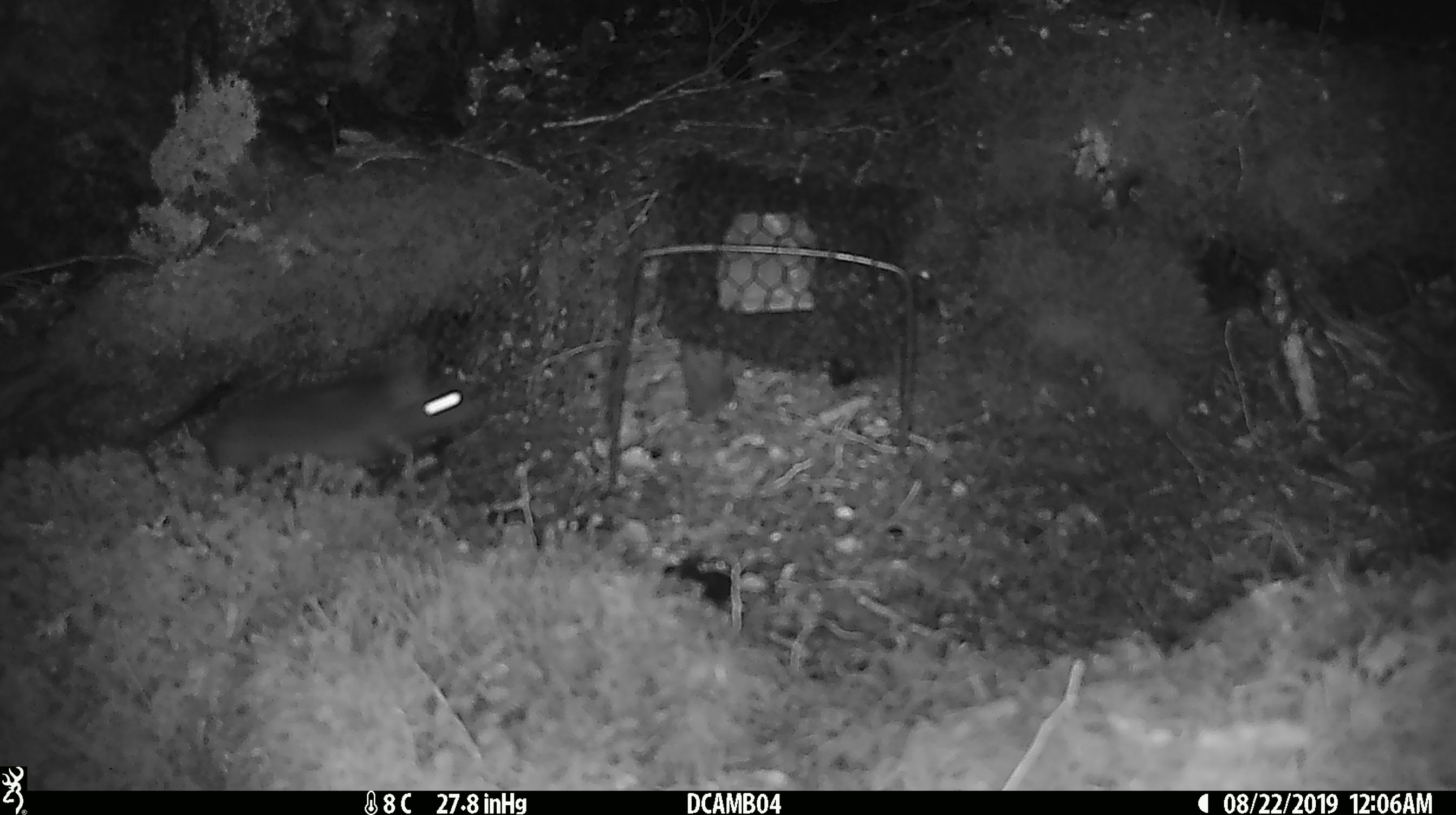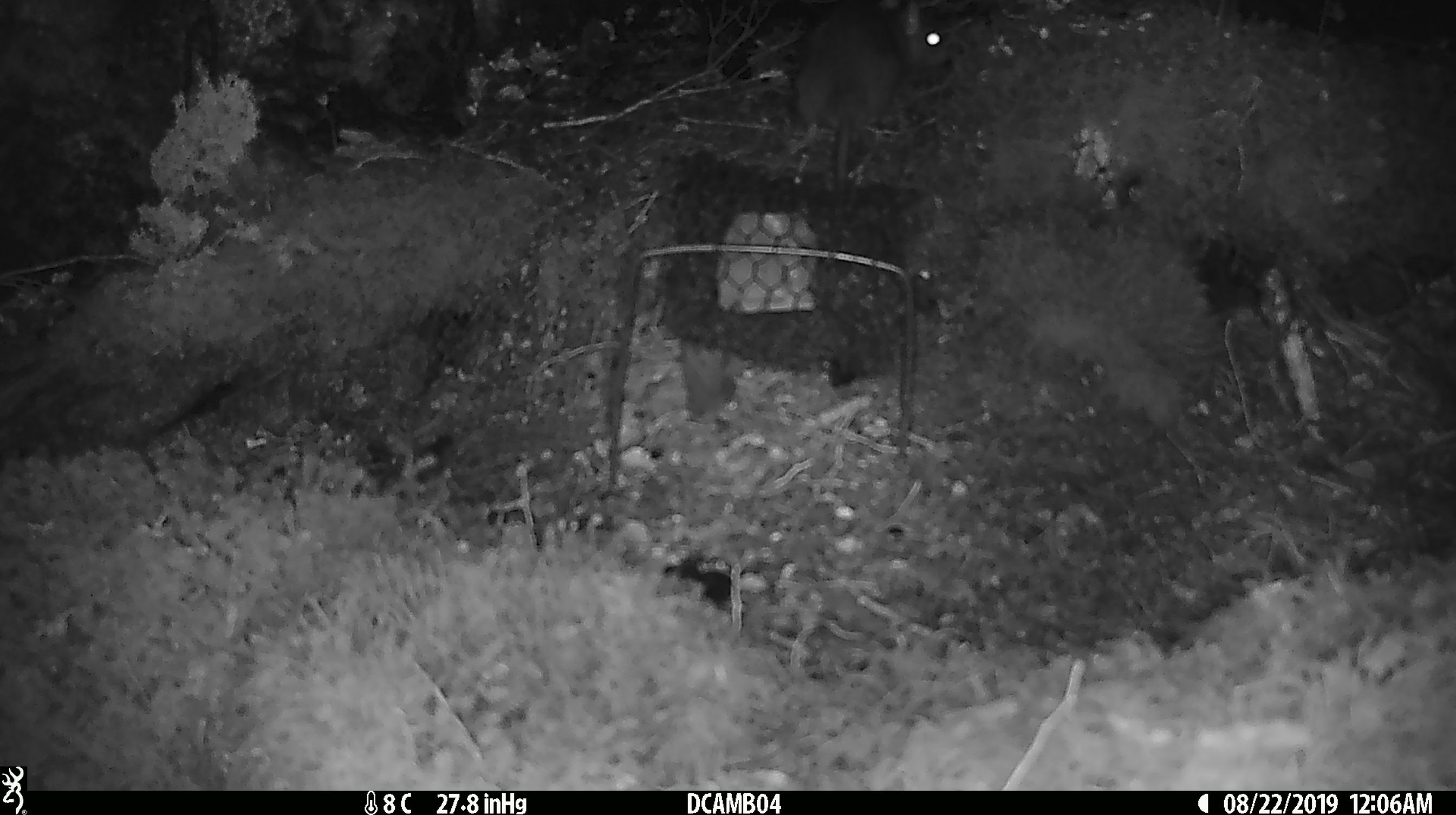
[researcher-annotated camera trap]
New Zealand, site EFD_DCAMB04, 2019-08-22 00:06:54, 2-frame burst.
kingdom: Animalia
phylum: Chordata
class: Mammalia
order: Rodentia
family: Muridae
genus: Rattus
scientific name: Rattus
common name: rat